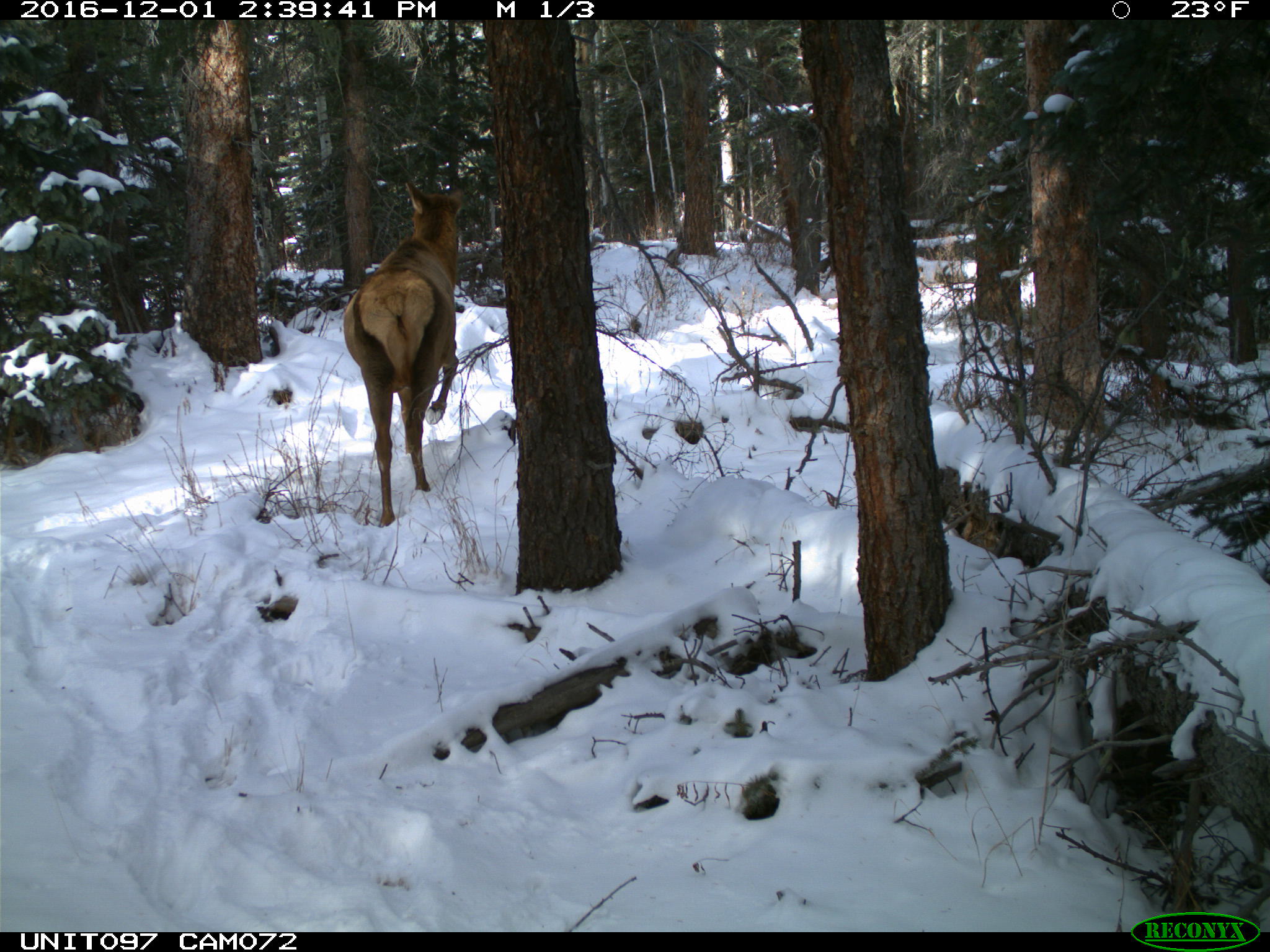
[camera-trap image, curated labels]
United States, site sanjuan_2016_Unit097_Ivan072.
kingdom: Animalia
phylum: Chordata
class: Mammalia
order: Artiodactyla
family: Cervidae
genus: Cervus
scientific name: Cervus elaphus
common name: red deer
Cervus elaphus (red deer).